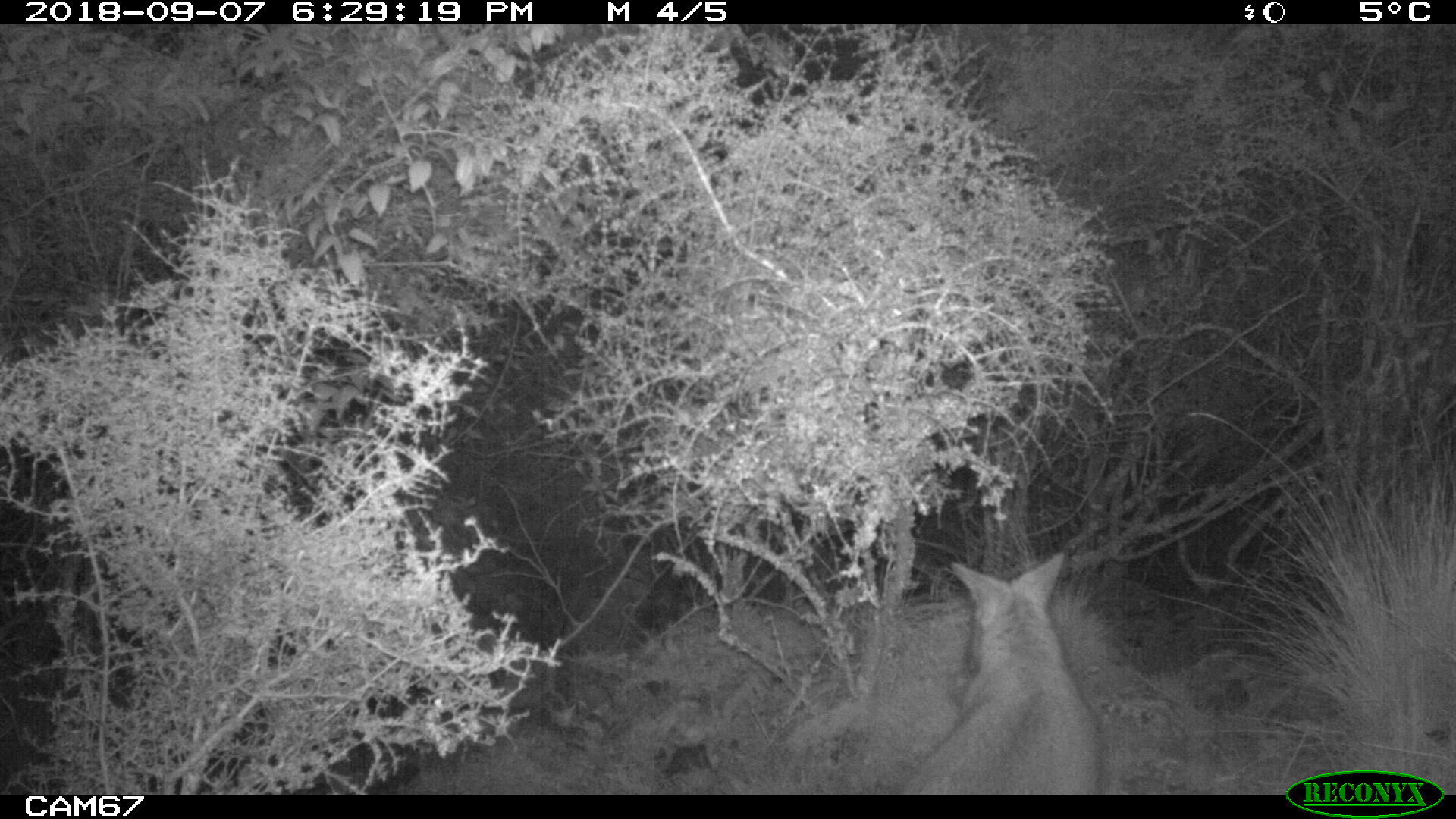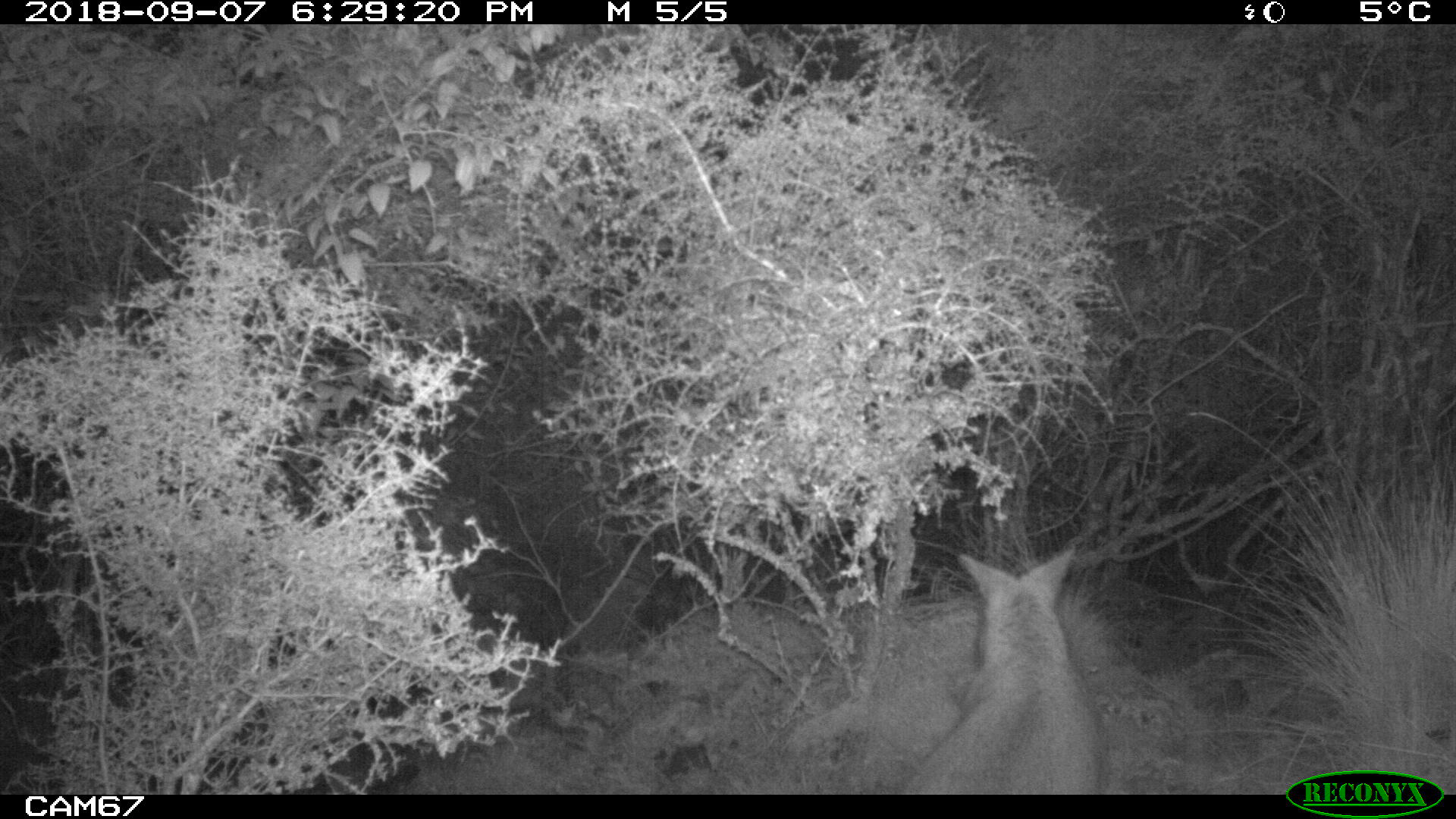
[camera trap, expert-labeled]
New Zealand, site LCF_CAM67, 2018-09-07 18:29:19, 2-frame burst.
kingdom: Animalia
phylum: Chordata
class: Mammalia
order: Diprotodontia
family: Macropodidae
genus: Notamacropus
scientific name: Notamacropus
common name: wallaby